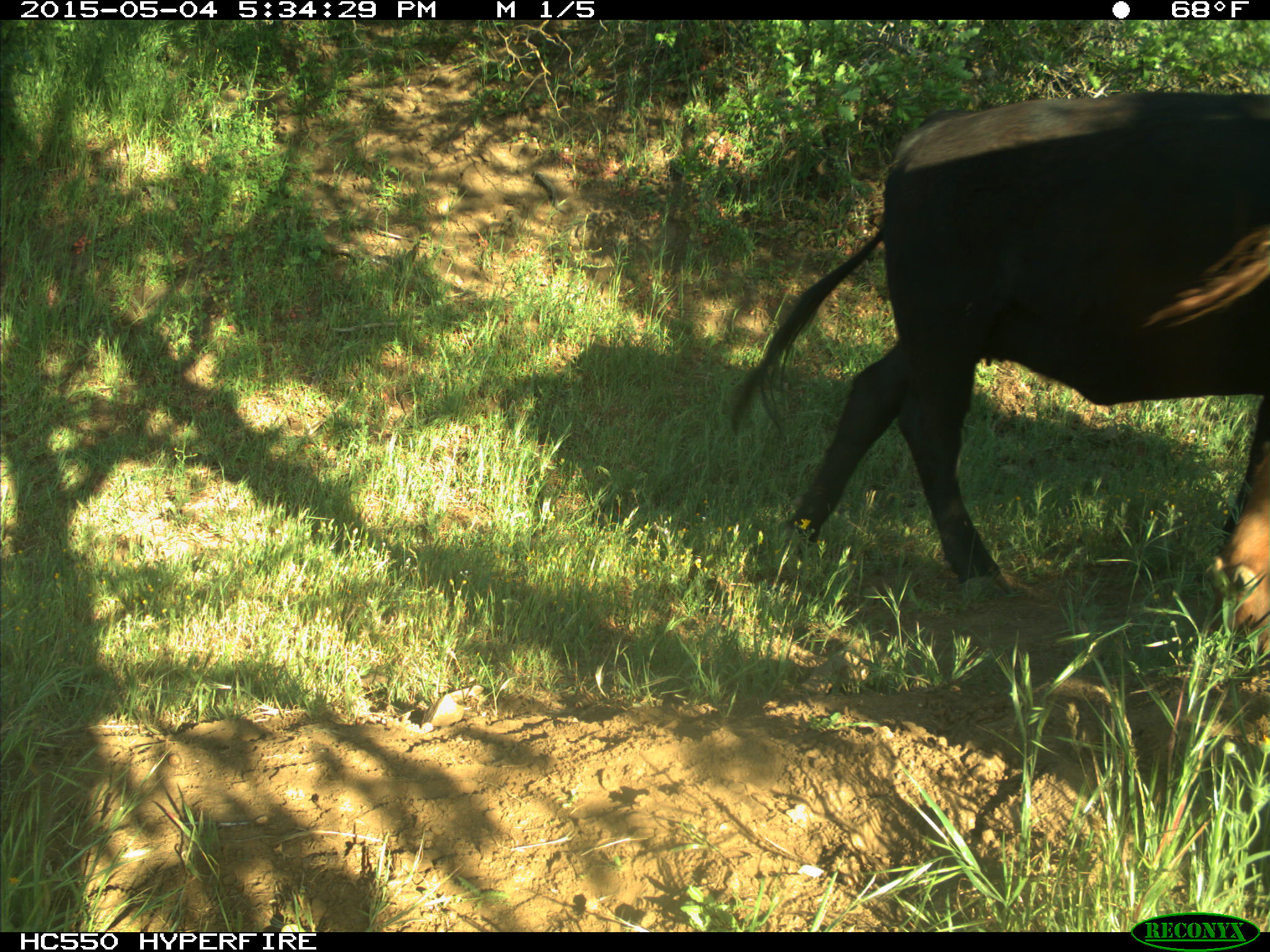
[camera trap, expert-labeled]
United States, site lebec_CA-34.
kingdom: Animalia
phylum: Chordata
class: Mammalia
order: Artiodactyla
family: Bovidae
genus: Bos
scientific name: Bos taurus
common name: domestic cow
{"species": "Bos taurus (domestic cow)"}